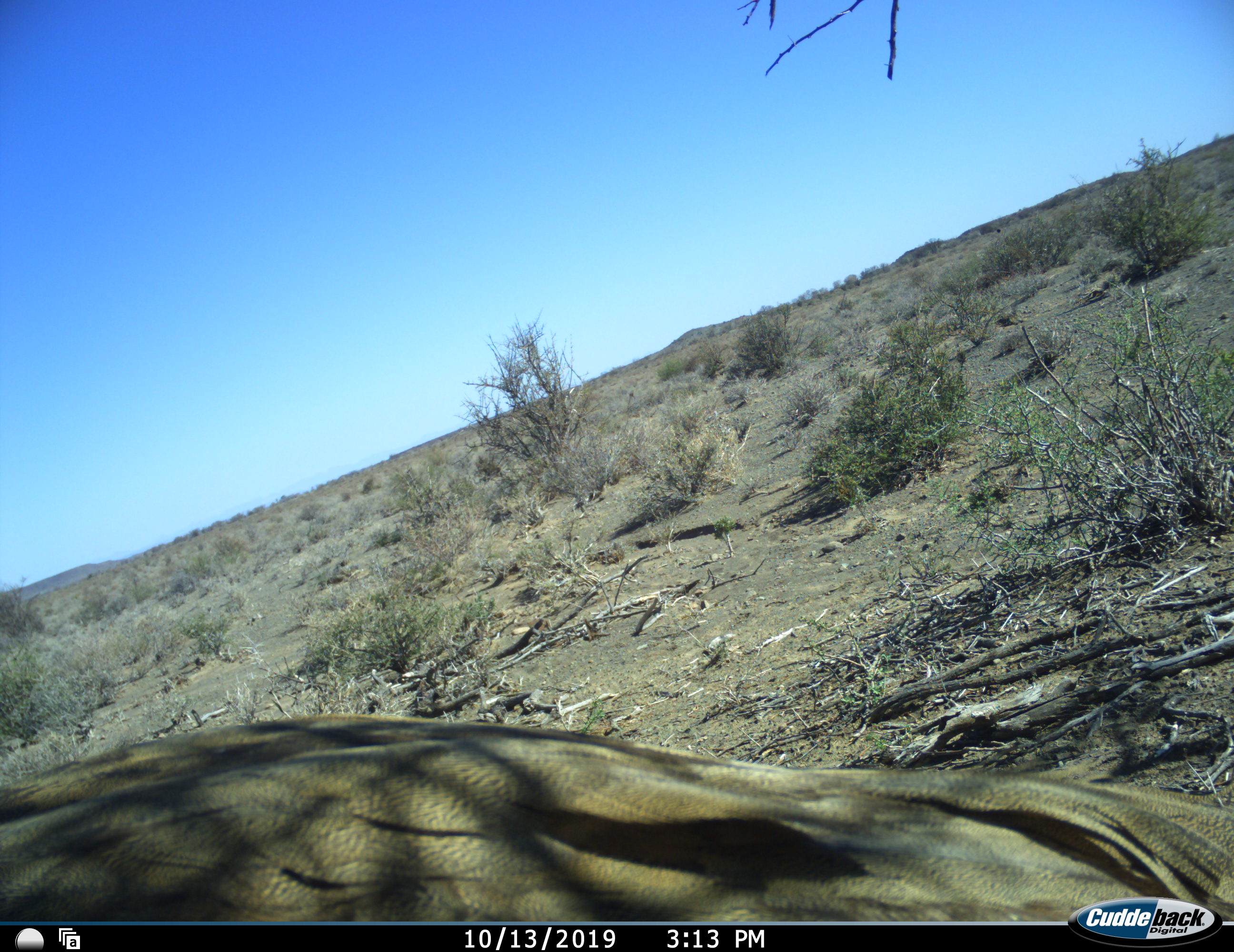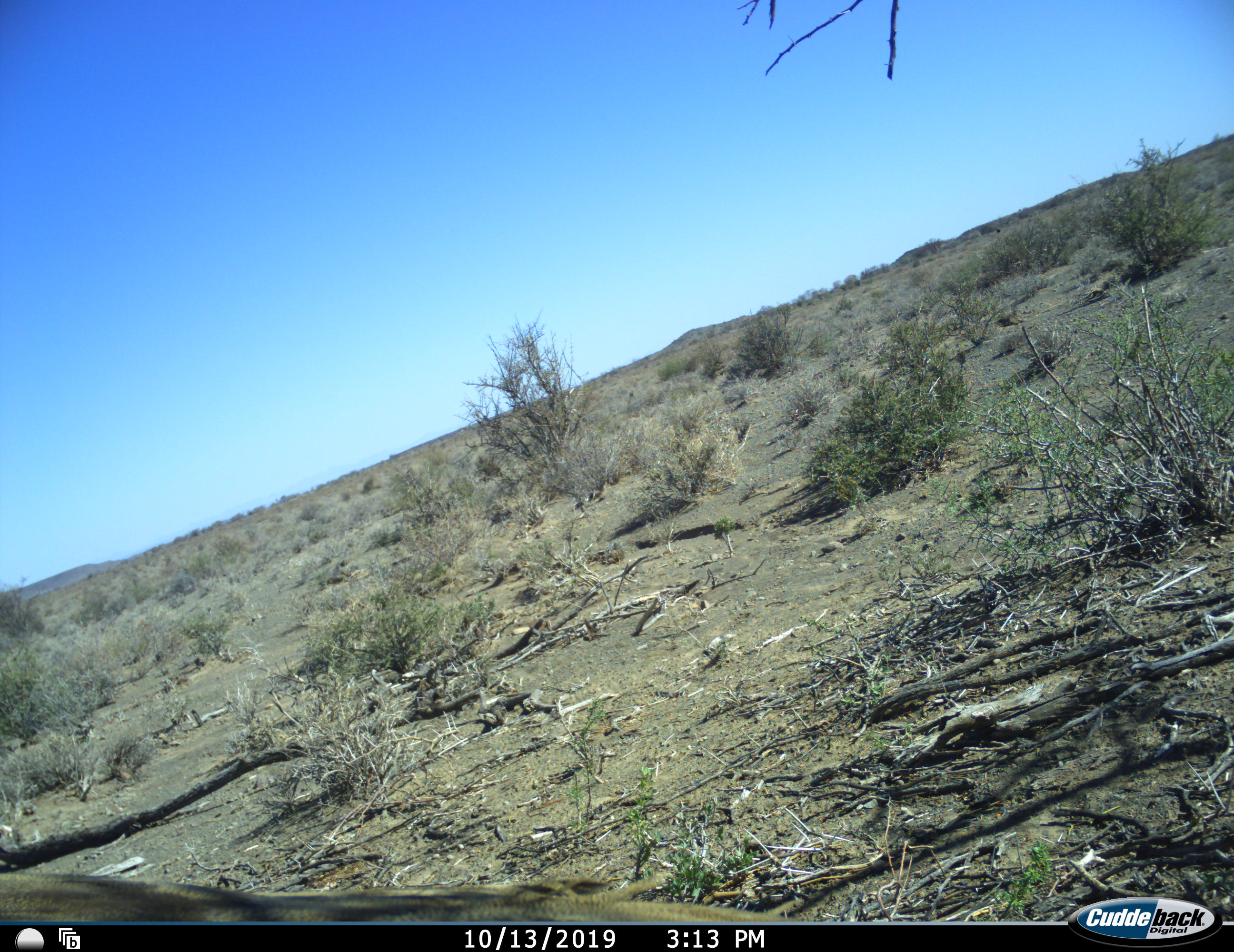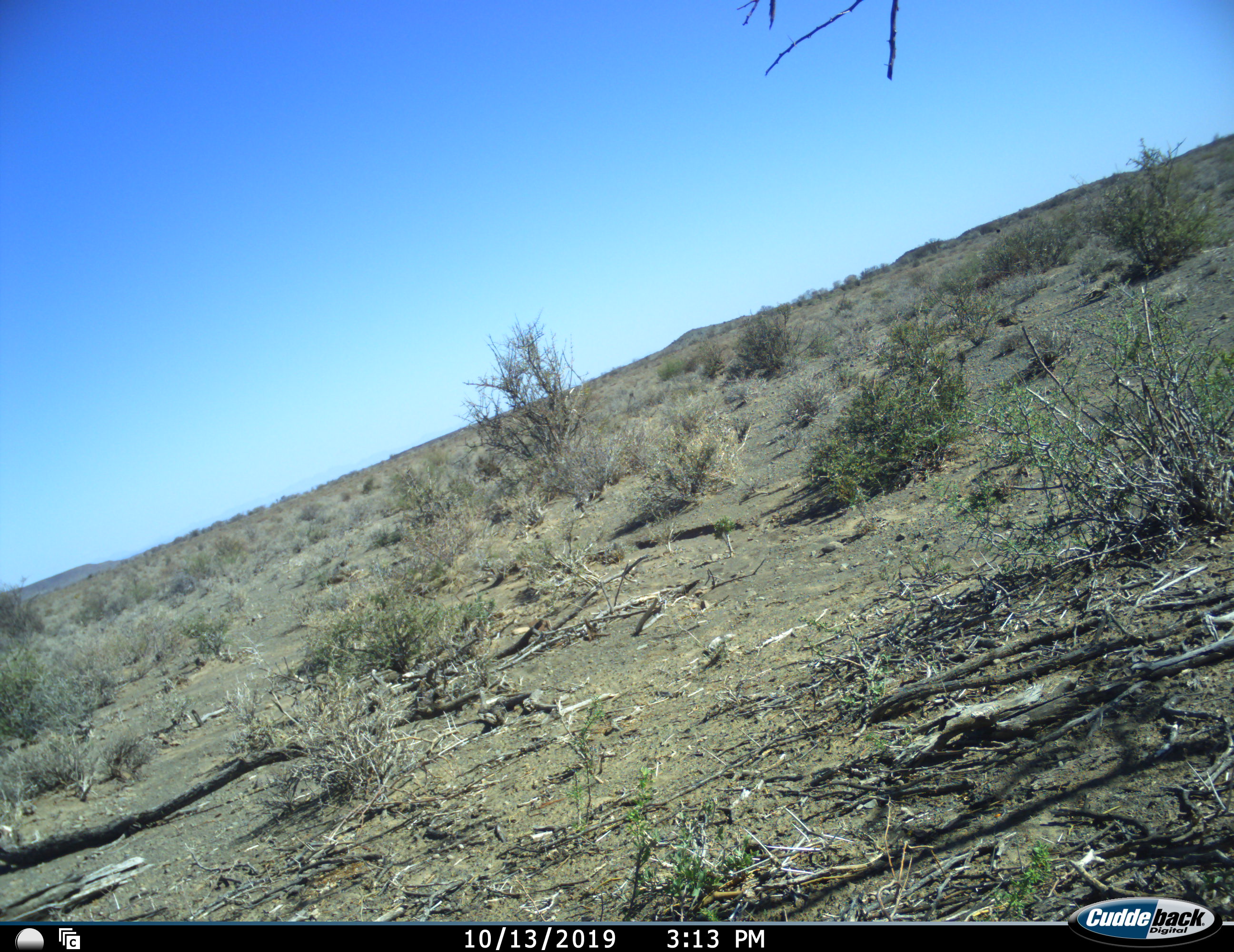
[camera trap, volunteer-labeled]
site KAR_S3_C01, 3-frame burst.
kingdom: Animalia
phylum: Chordata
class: Aves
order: Otidiformes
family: Otididae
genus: Ardeotis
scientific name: Ardeotis kori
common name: kori bustard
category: bustardkori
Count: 1.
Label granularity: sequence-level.